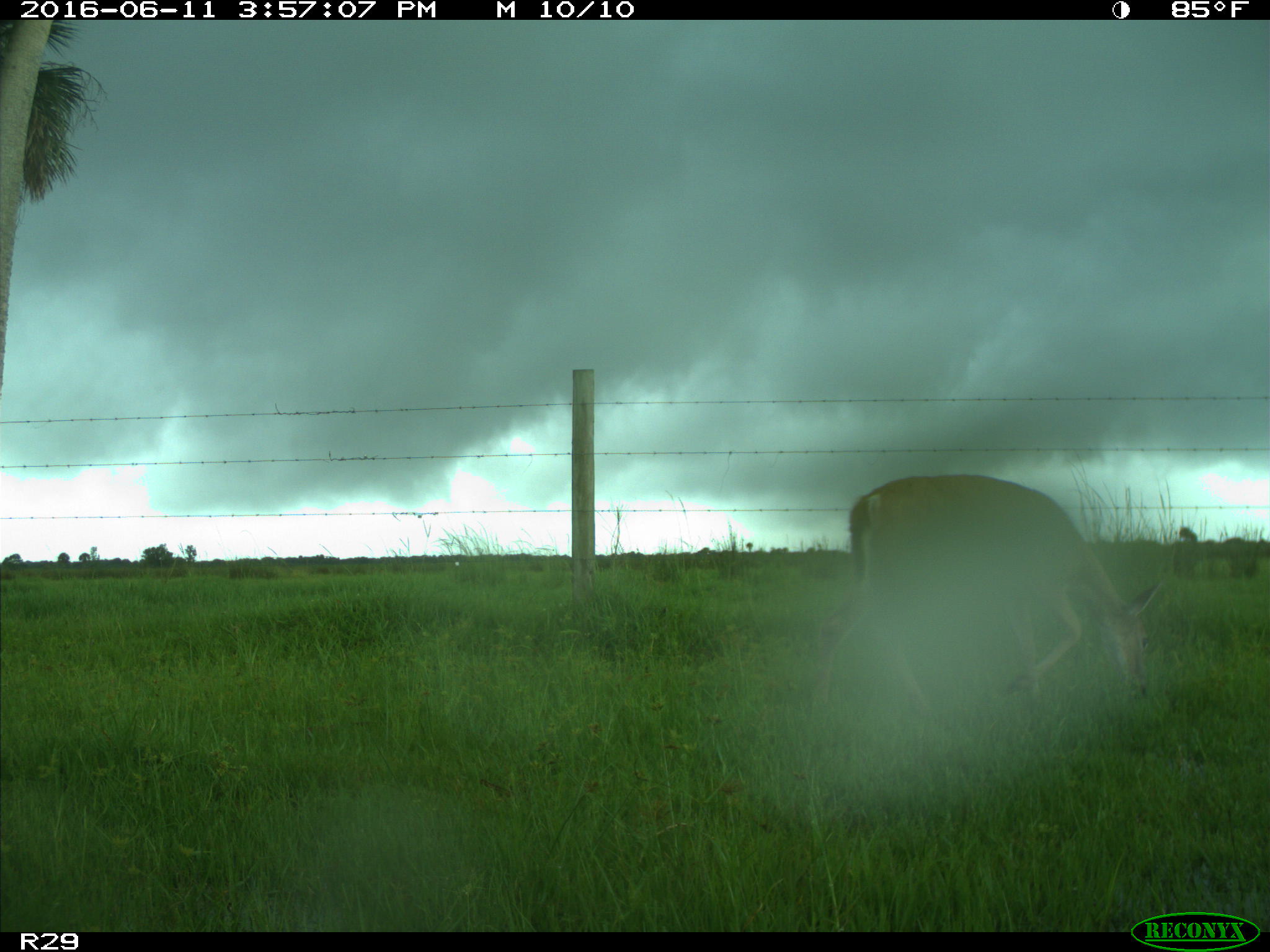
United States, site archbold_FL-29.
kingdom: Animalia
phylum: Chordata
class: Mammalia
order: Artiodactyla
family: Cervidae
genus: Odocoileus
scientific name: Odocoileus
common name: deer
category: unidentified deer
Unidentified deer (deer) (Odocoileus).